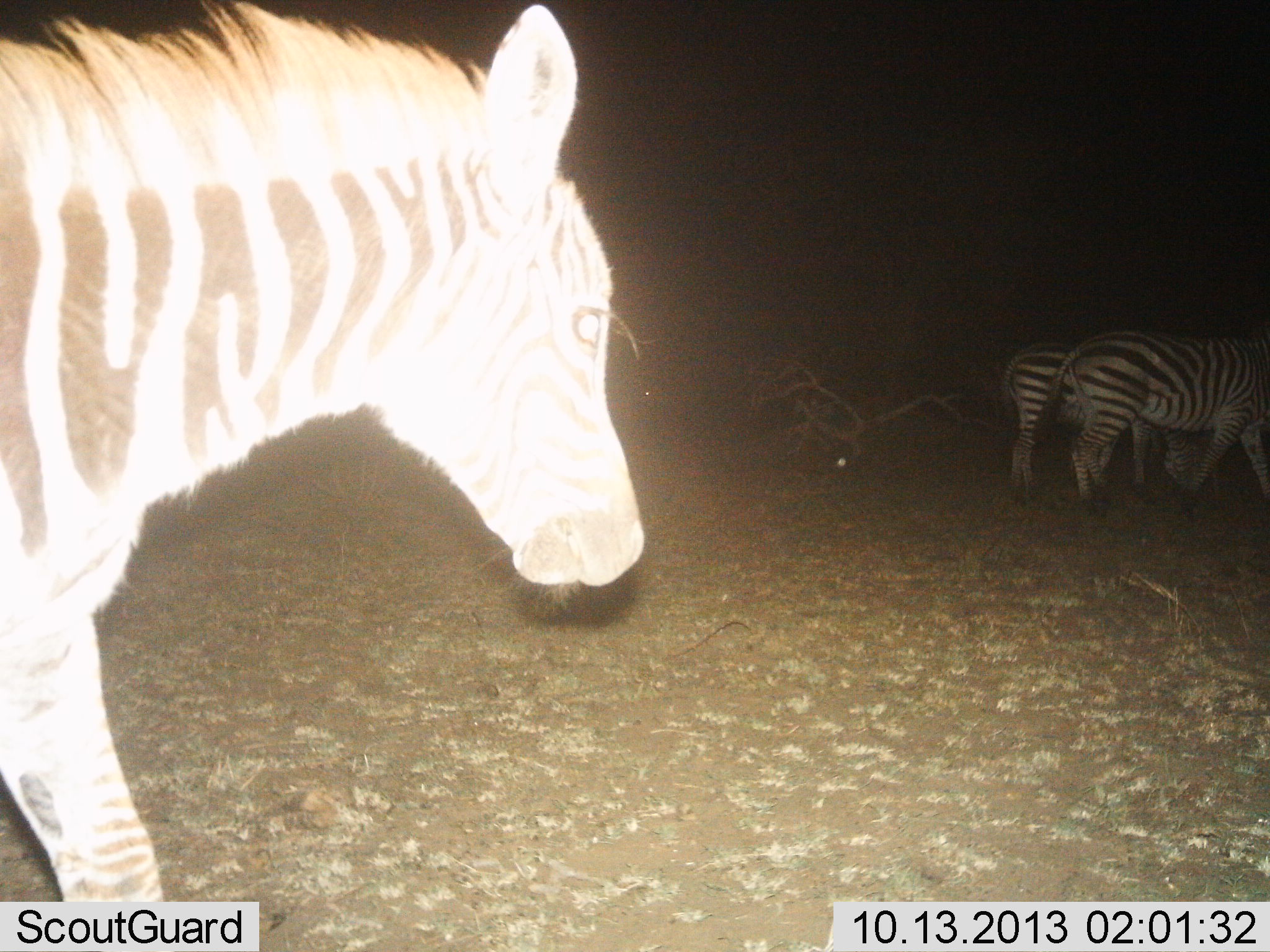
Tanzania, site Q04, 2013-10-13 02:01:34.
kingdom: Animalia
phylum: Chordata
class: Mammalia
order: Perissodactyla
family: Equidae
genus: Equus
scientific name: Equus quagga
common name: plains zebra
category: zebra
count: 3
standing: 40%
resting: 0%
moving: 80%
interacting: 0%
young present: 10%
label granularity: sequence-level